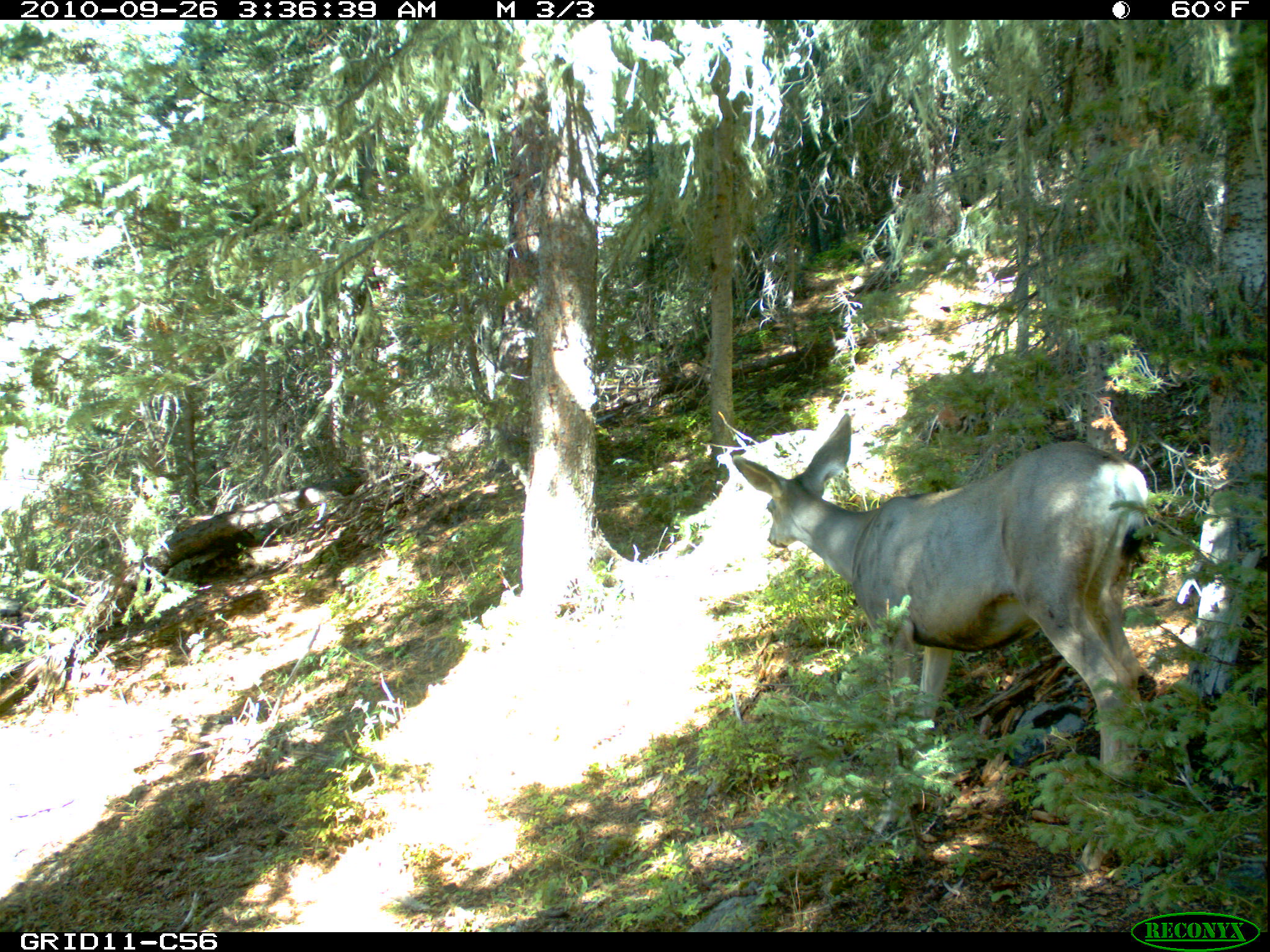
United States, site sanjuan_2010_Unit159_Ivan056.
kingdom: Animalia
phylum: Chordata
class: Mammalia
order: Artiodactyla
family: Cervidae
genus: Odocoileus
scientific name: Odocoileus hemionus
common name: mule deer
Odocoileus hemionus (mule deer).